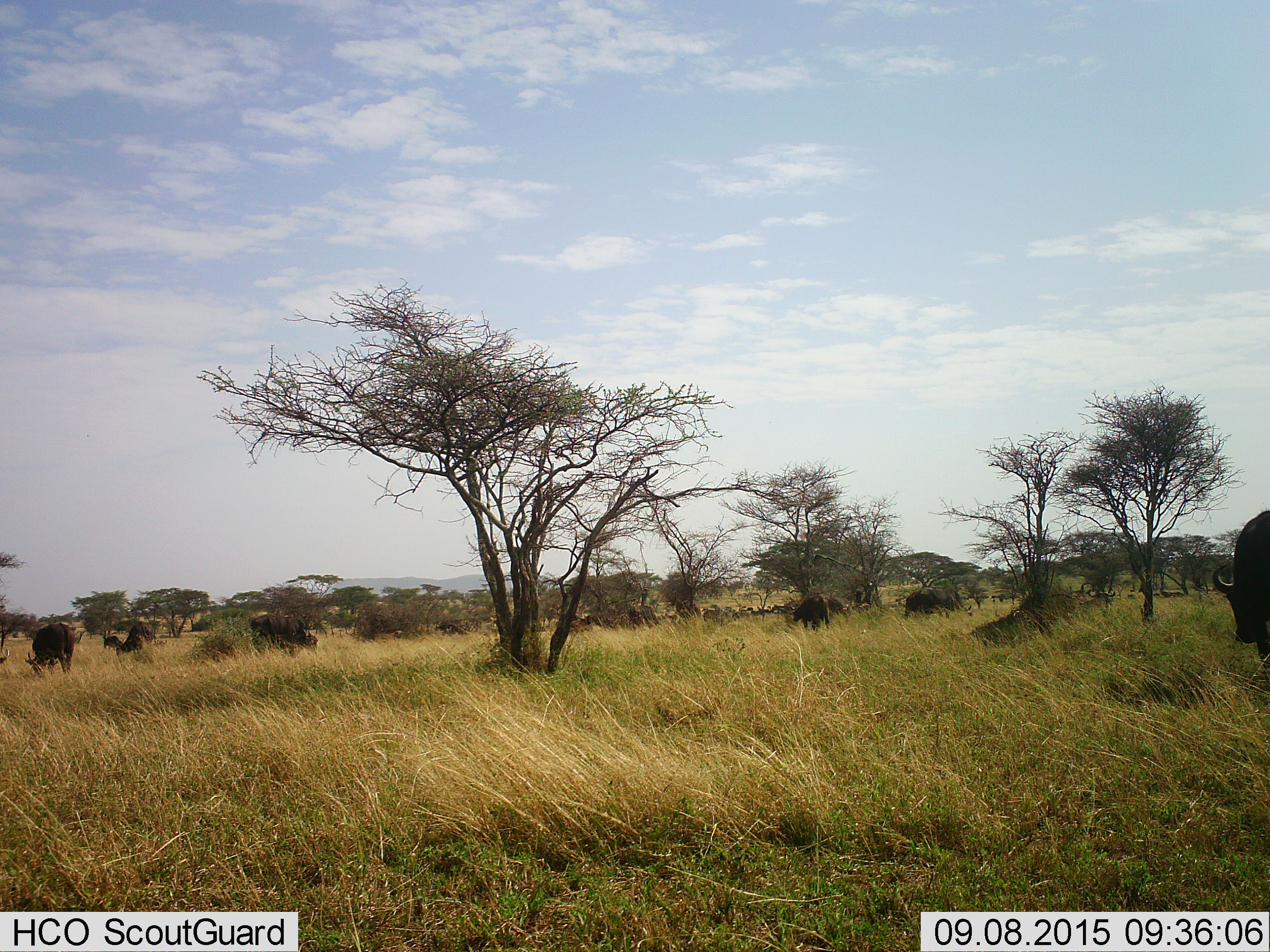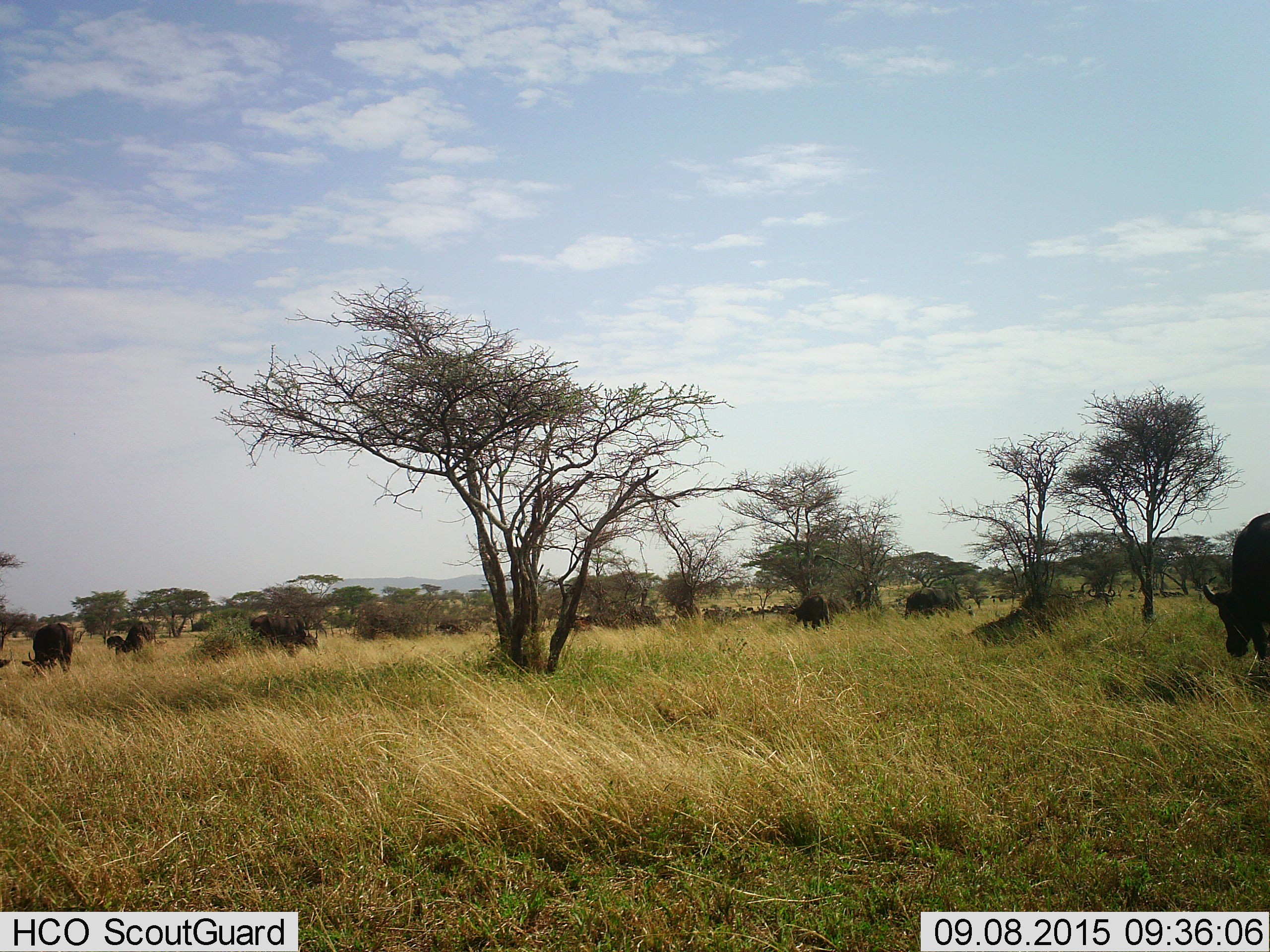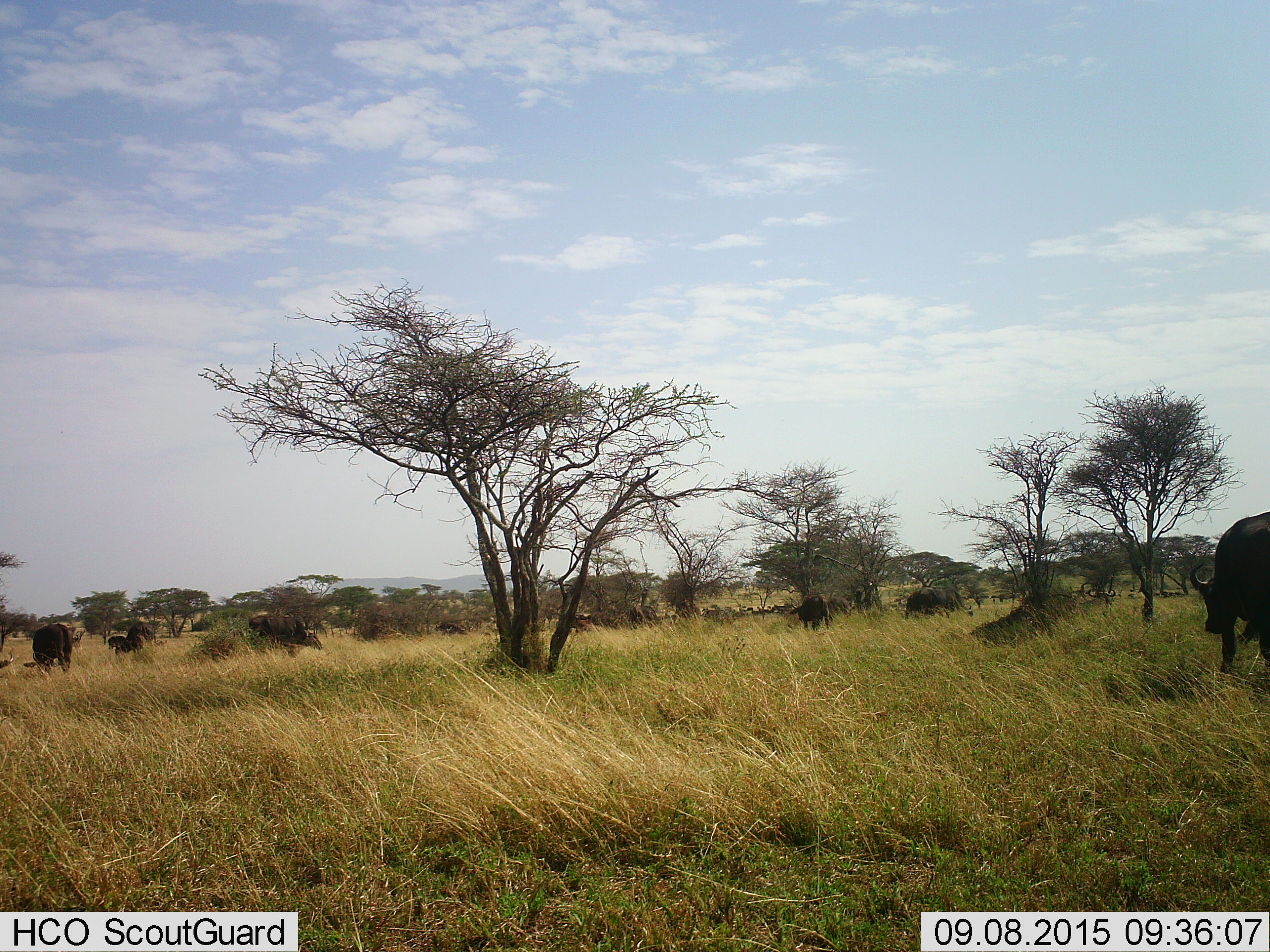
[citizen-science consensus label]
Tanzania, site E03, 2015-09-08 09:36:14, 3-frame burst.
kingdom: Animalia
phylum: Chordata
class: Mammalia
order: Artiodactyla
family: Bovidae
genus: Syncerus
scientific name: Syncerus caffer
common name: cape buffalo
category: buffalo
Buffalo (cape buffalo) (Syncerus caffer), count 11-50. Behavior (volunteer vote fractions): standing 62%, resting 31%, moving 62%, interacting 8%. Young present (vote fraction): 8%. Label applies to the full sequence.